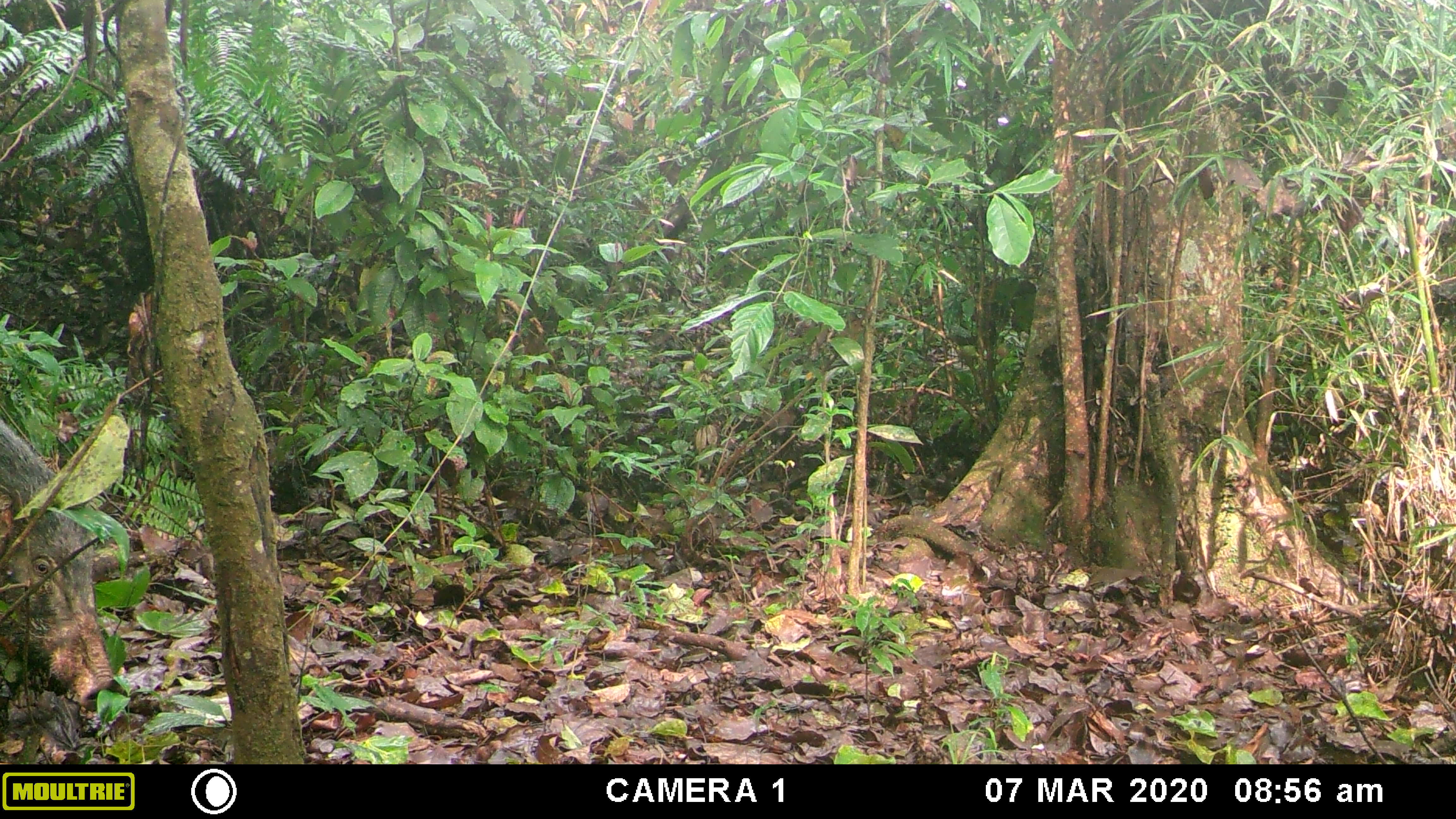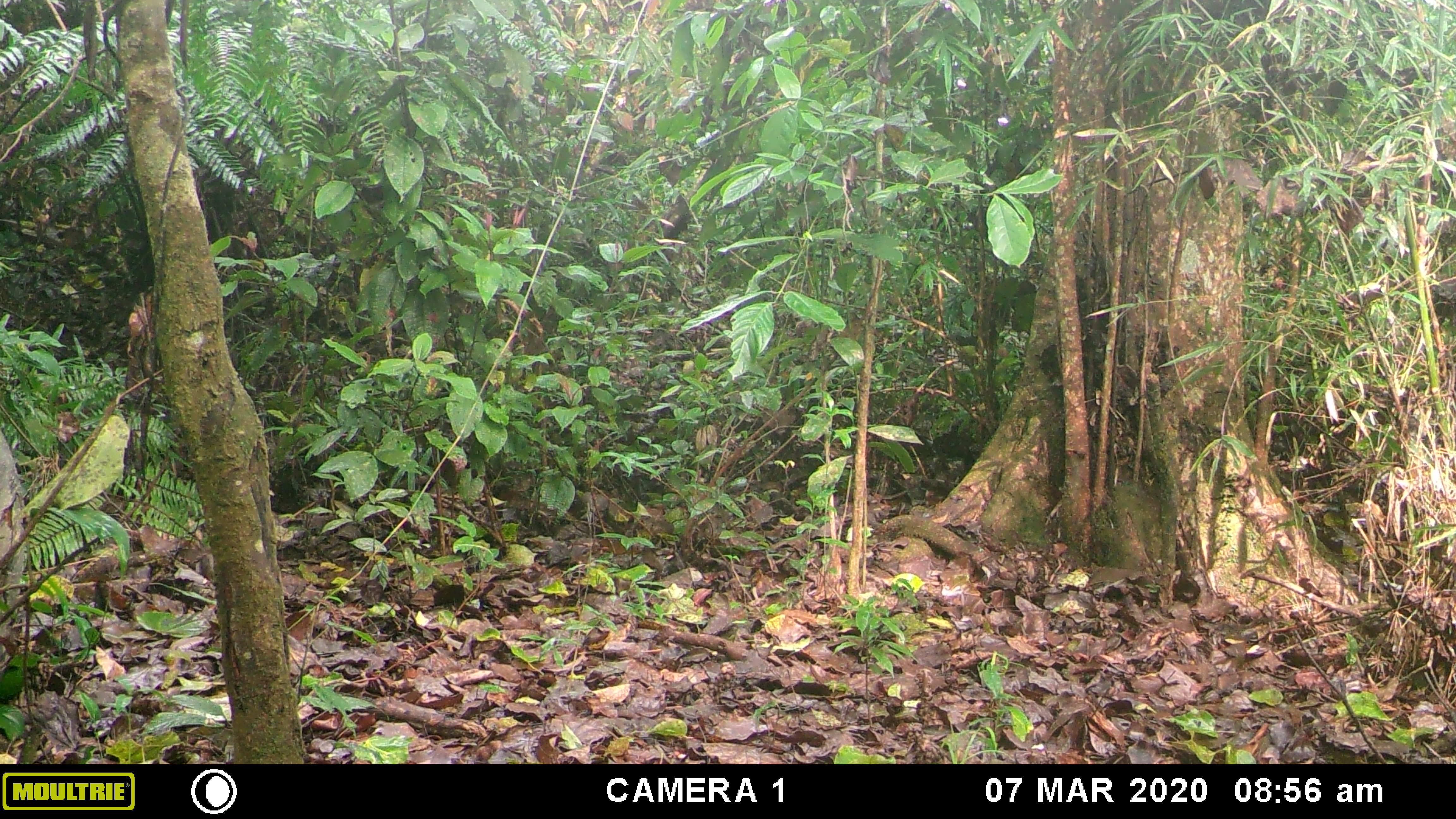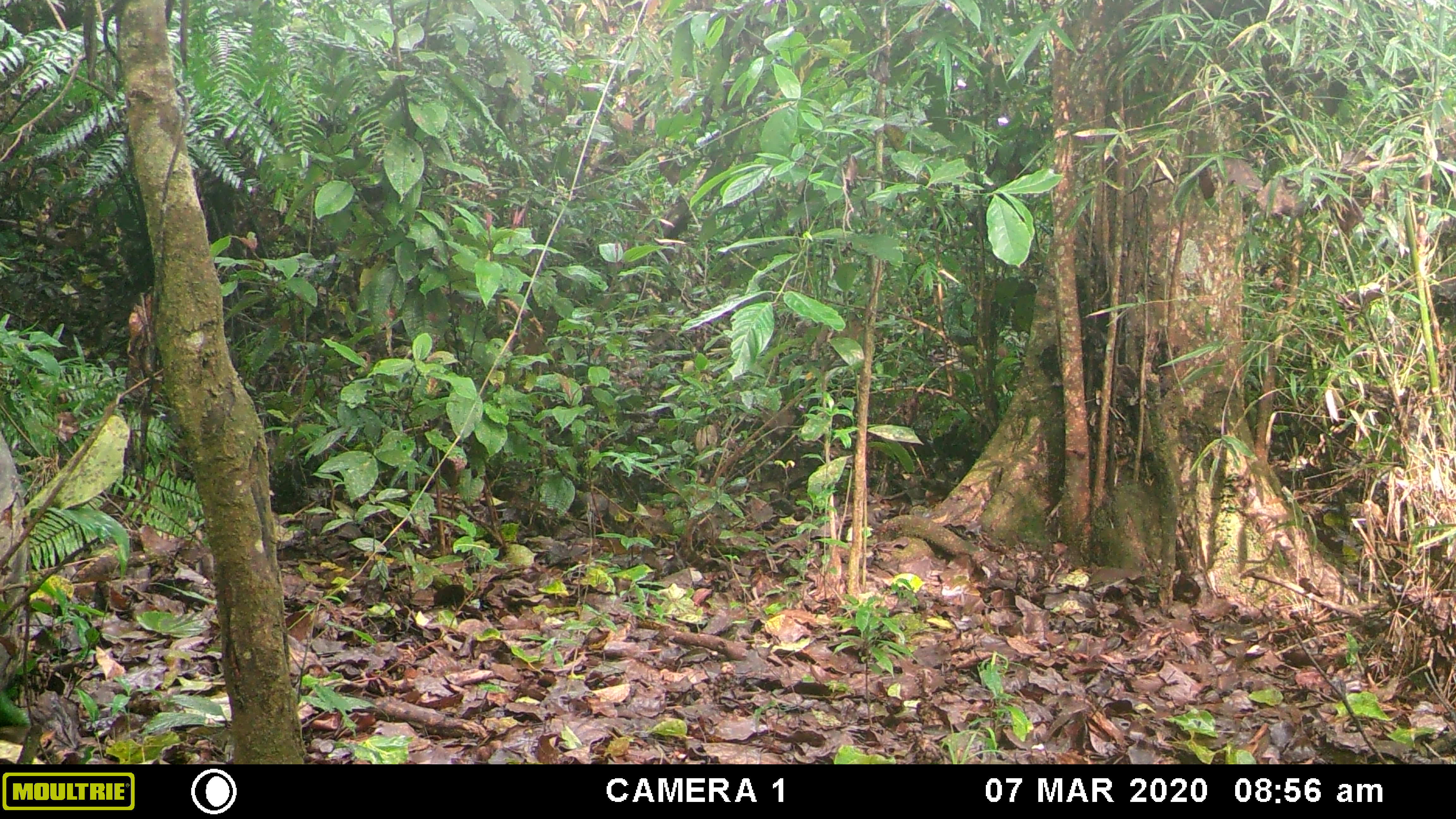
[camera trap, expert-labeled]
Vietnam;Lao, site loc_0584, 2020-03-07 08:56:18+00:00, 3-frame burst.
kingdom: Animalia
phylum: Chordata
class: Mammalia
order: Artiodactyla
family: Suidae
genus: Sus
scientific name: Sus scrofa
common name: eurasian wild pig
Eurasian wild pig (Sus scrofa). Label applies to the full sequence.